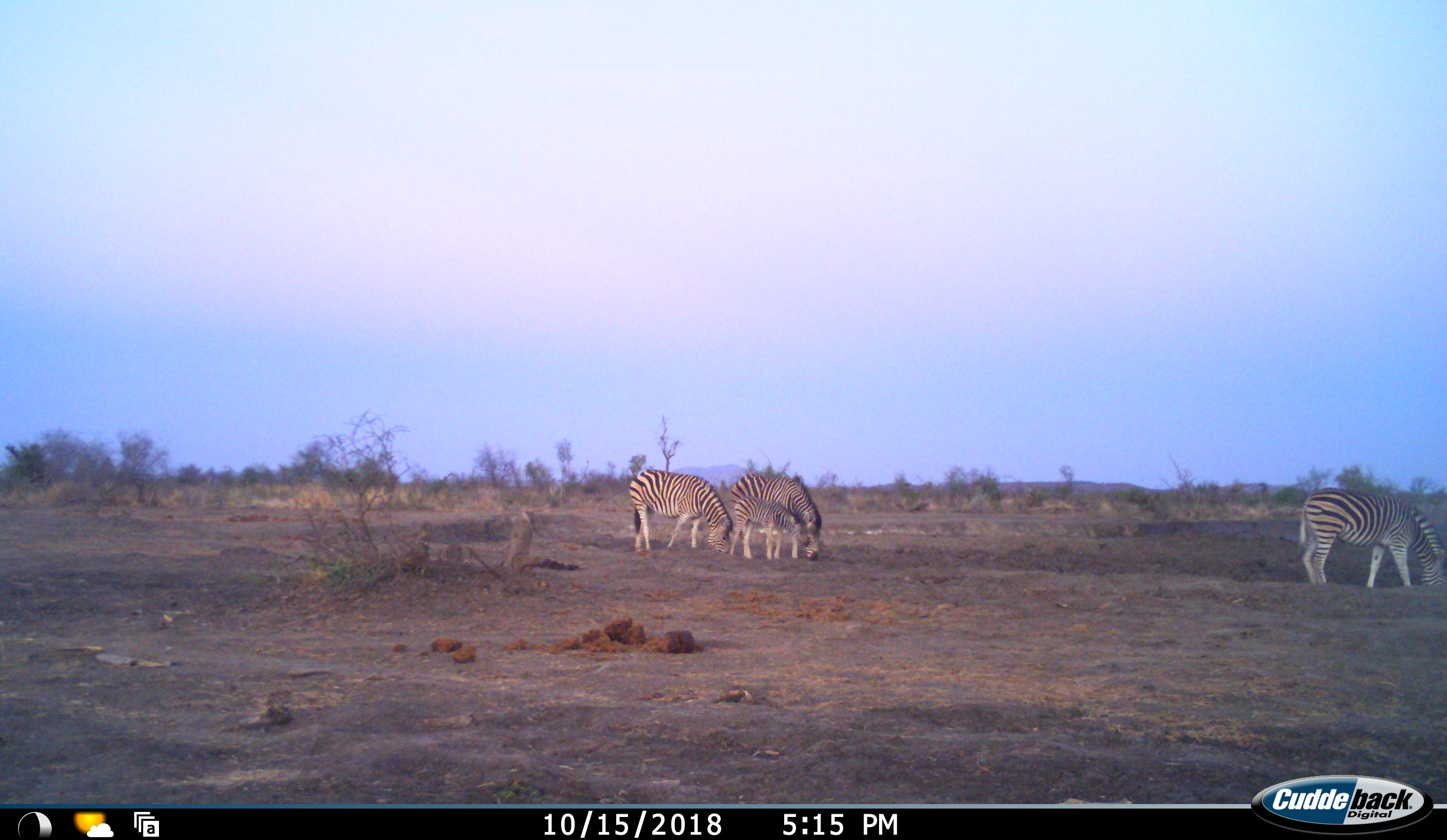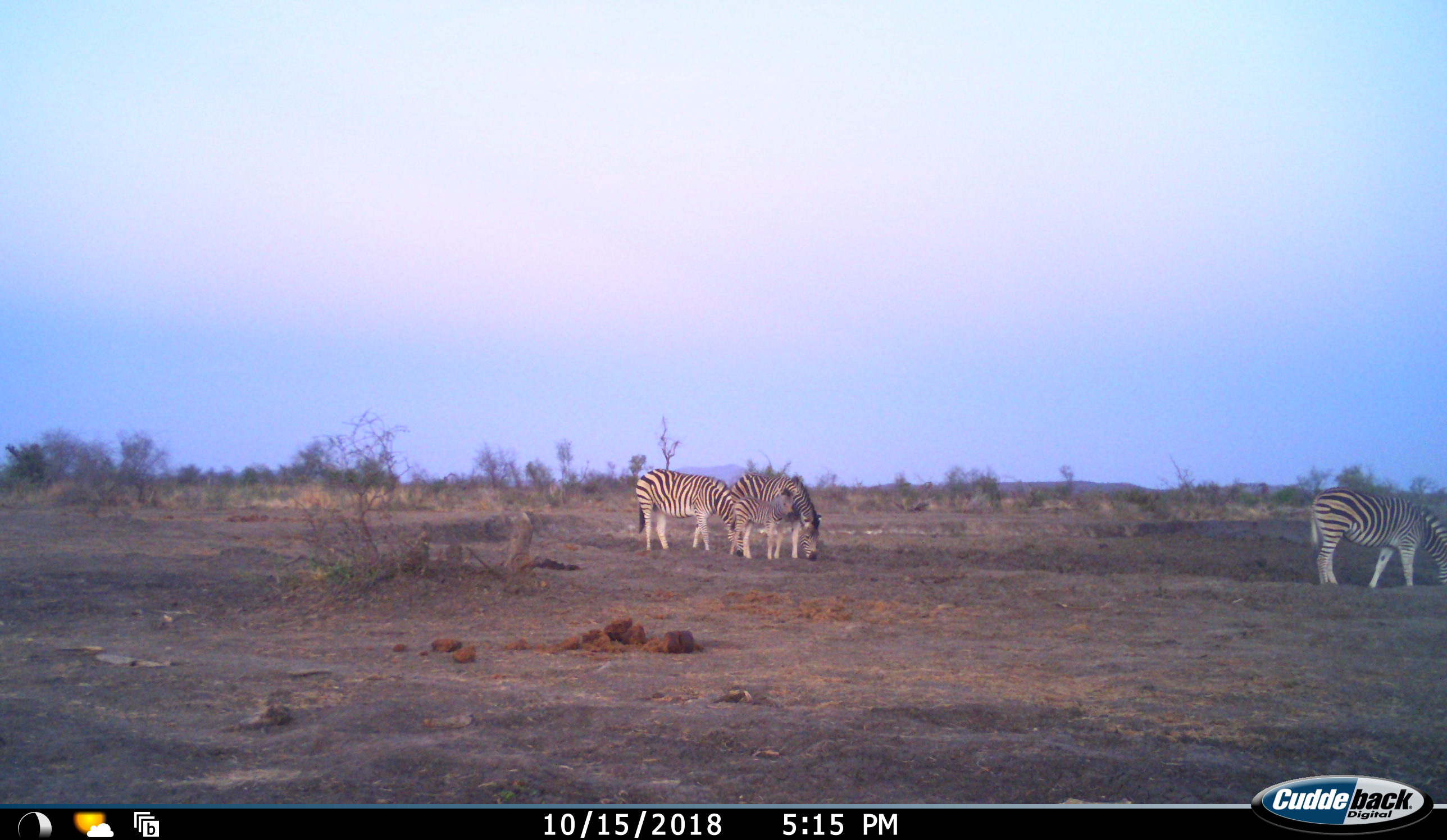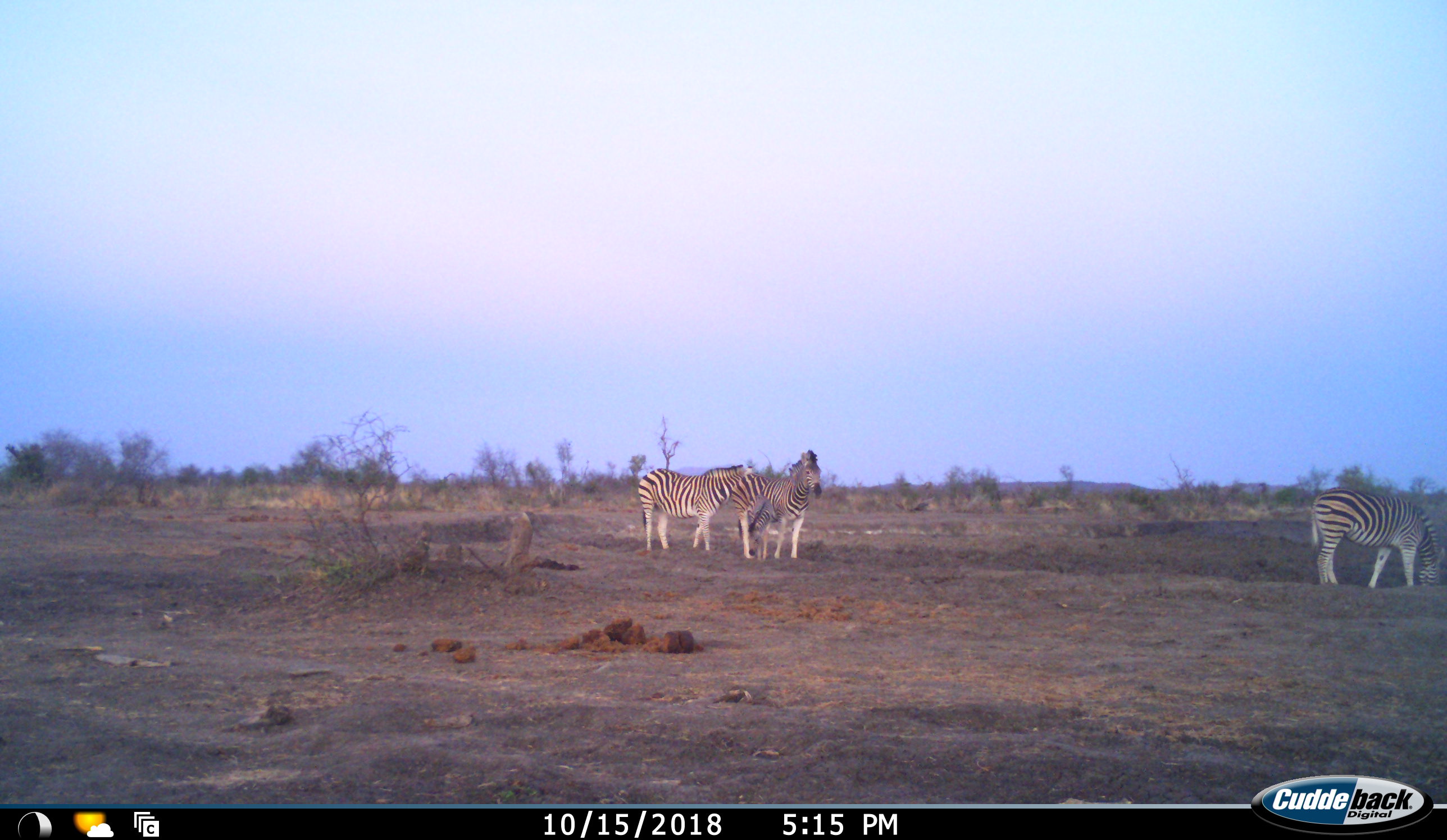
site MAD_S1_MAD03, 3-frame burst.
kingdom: Animalia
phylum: Chordata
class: Mammalia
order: Perissodactyla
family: Equidae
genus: Equus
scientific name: Equus quagga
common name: plains zebra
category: zebraplains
Zebraplains (plains zebra) (Equus quagga), count 4. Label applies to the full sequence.